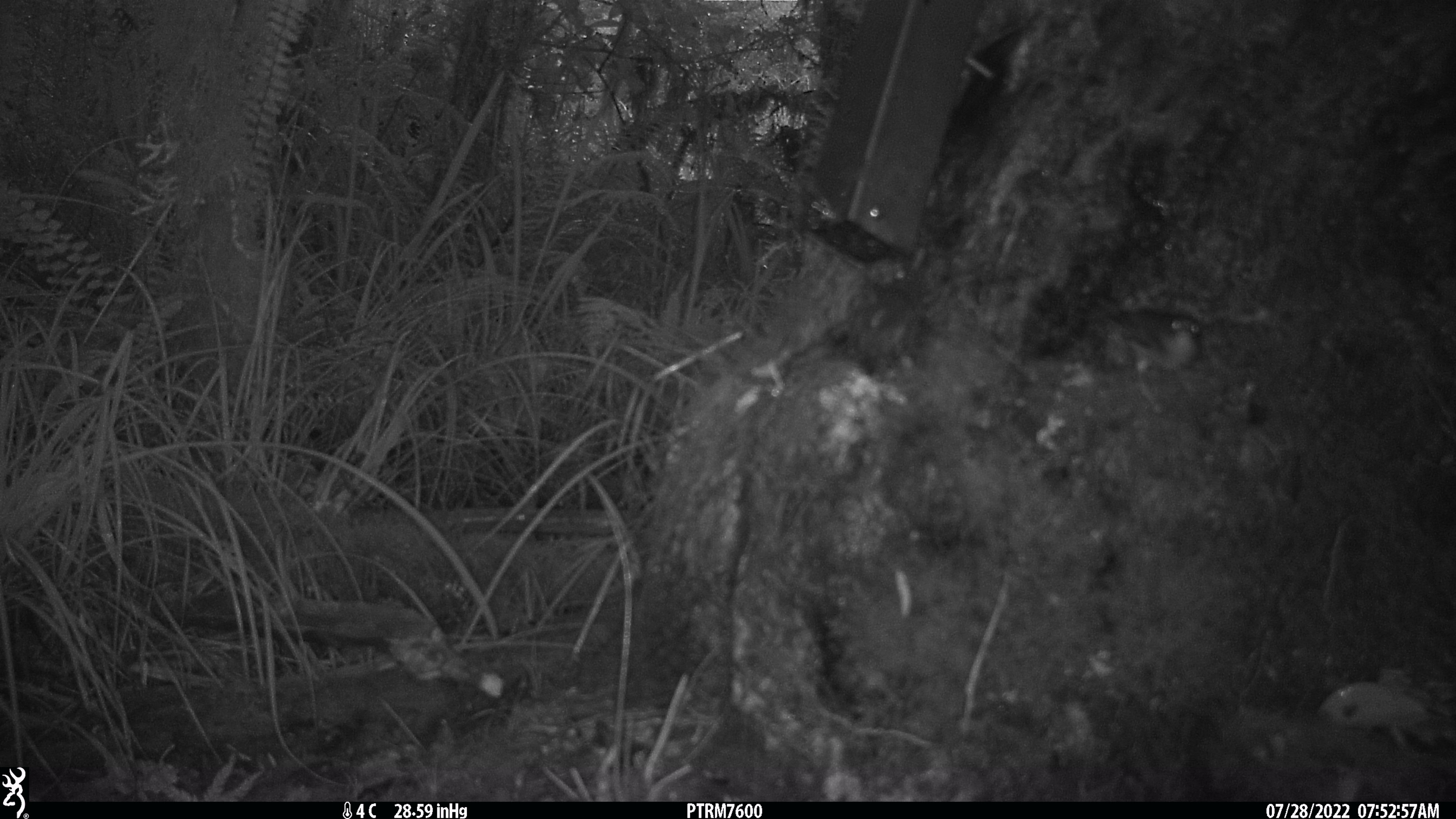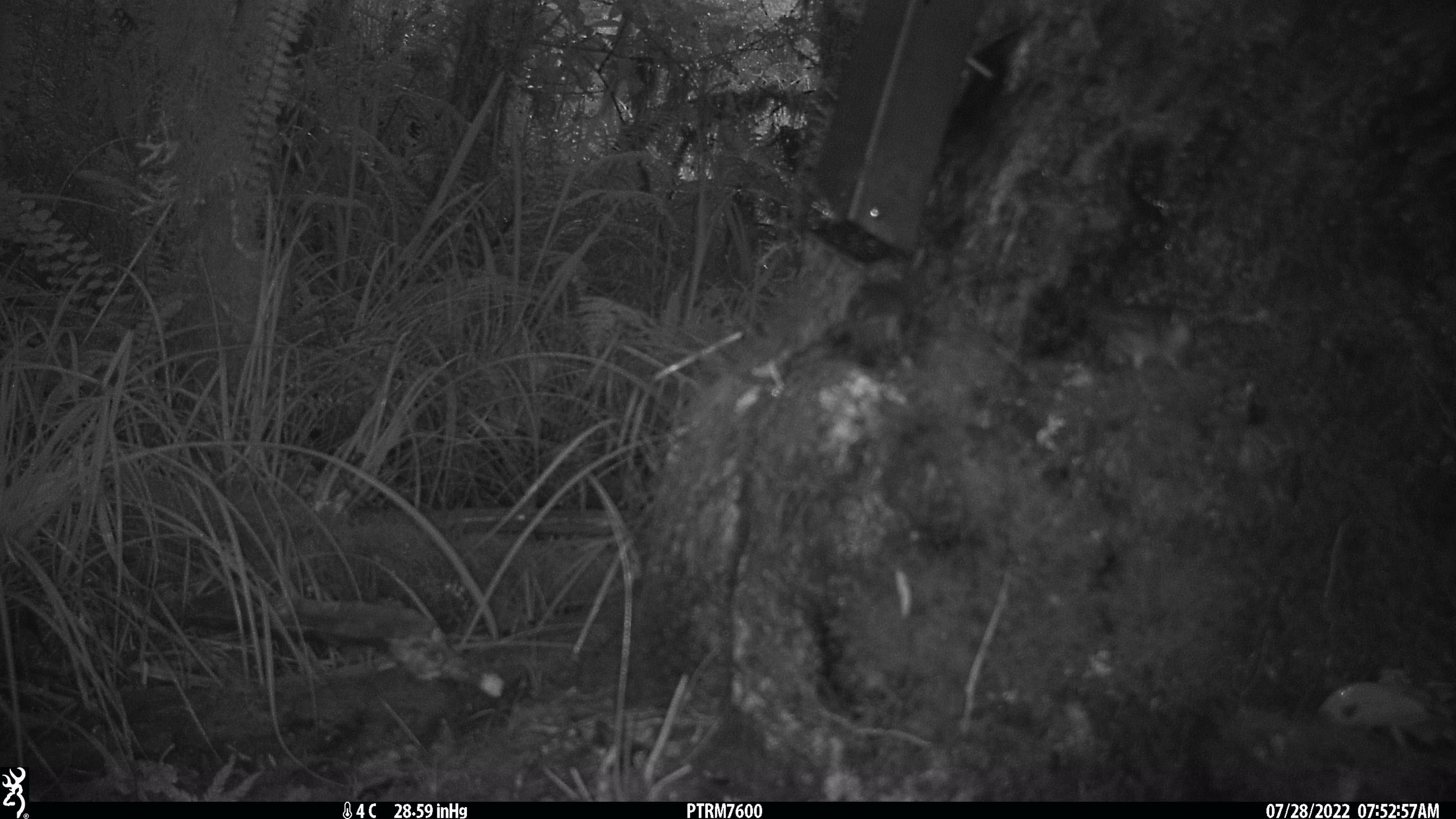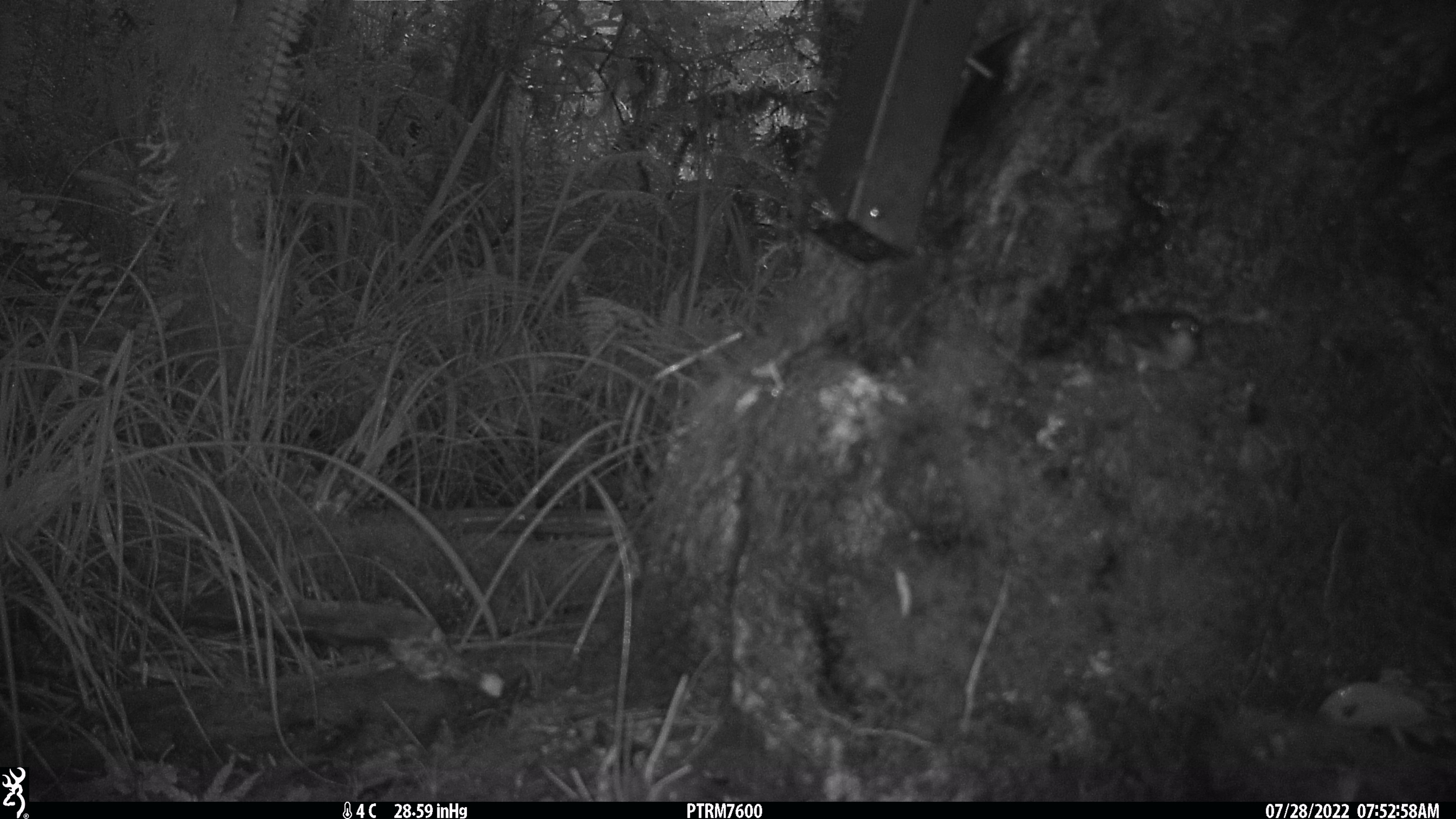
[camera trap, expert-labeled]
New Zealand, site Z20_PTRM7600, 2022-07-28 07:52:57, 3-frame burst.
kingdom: Animalia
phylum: Chordata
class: Aves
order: Passeriformes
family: Zosteropidae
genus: Zosterops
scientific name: Zosterops lateralis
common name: silvereye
Silvereye (Zosterops lateralis).